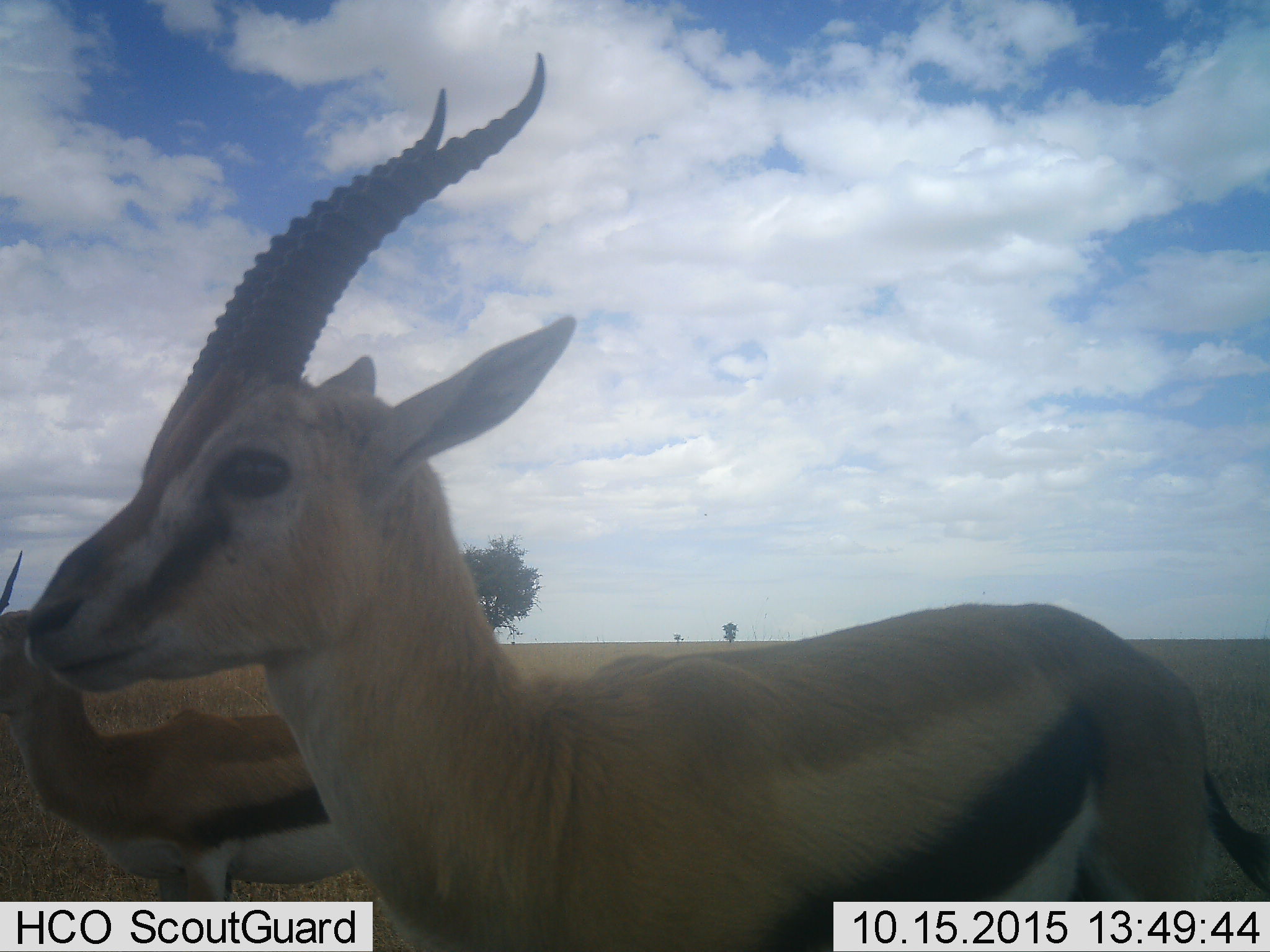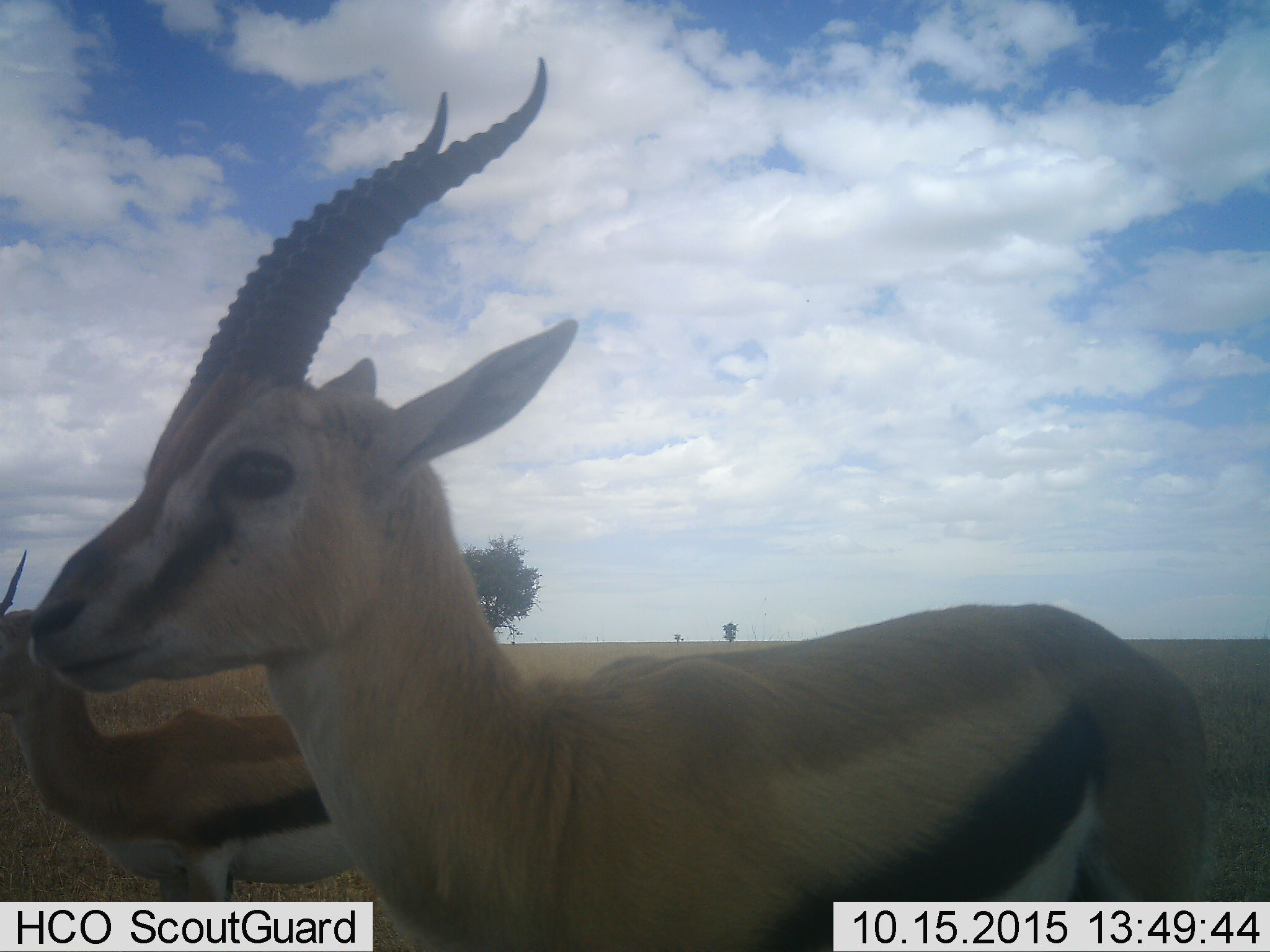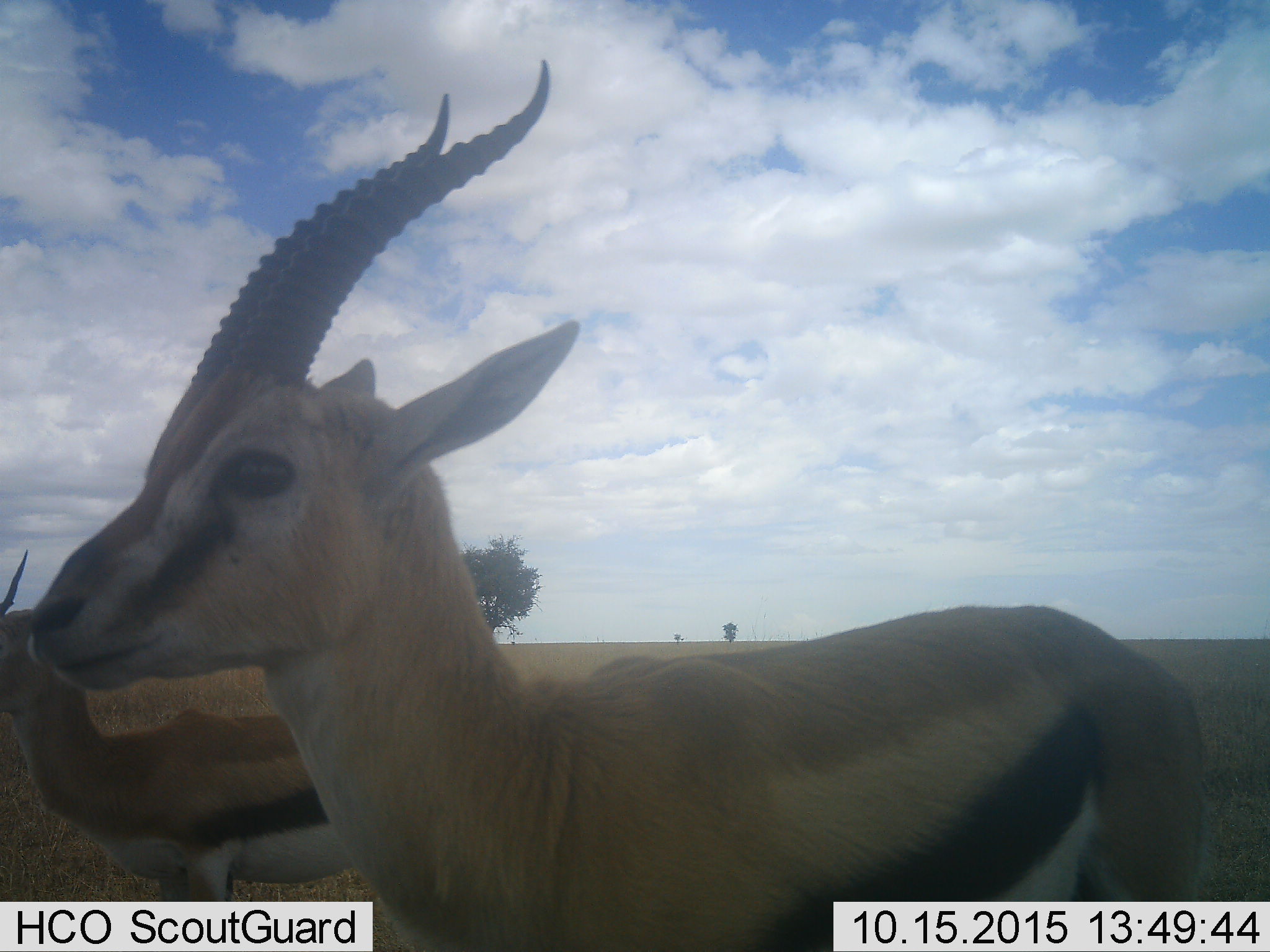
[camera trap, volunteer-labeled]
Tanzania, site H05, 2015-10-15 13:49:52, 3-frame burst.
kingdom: Animalia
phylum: Chordata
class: Mammalia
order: Artiodactyla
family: Bovidae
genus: Eudorcas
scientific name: Eudorcas thomsonii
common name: thomson's gazelle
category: gazellethomsons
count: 2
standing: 100%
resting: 0%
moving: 11%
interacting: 0%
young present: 0%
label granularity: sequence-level